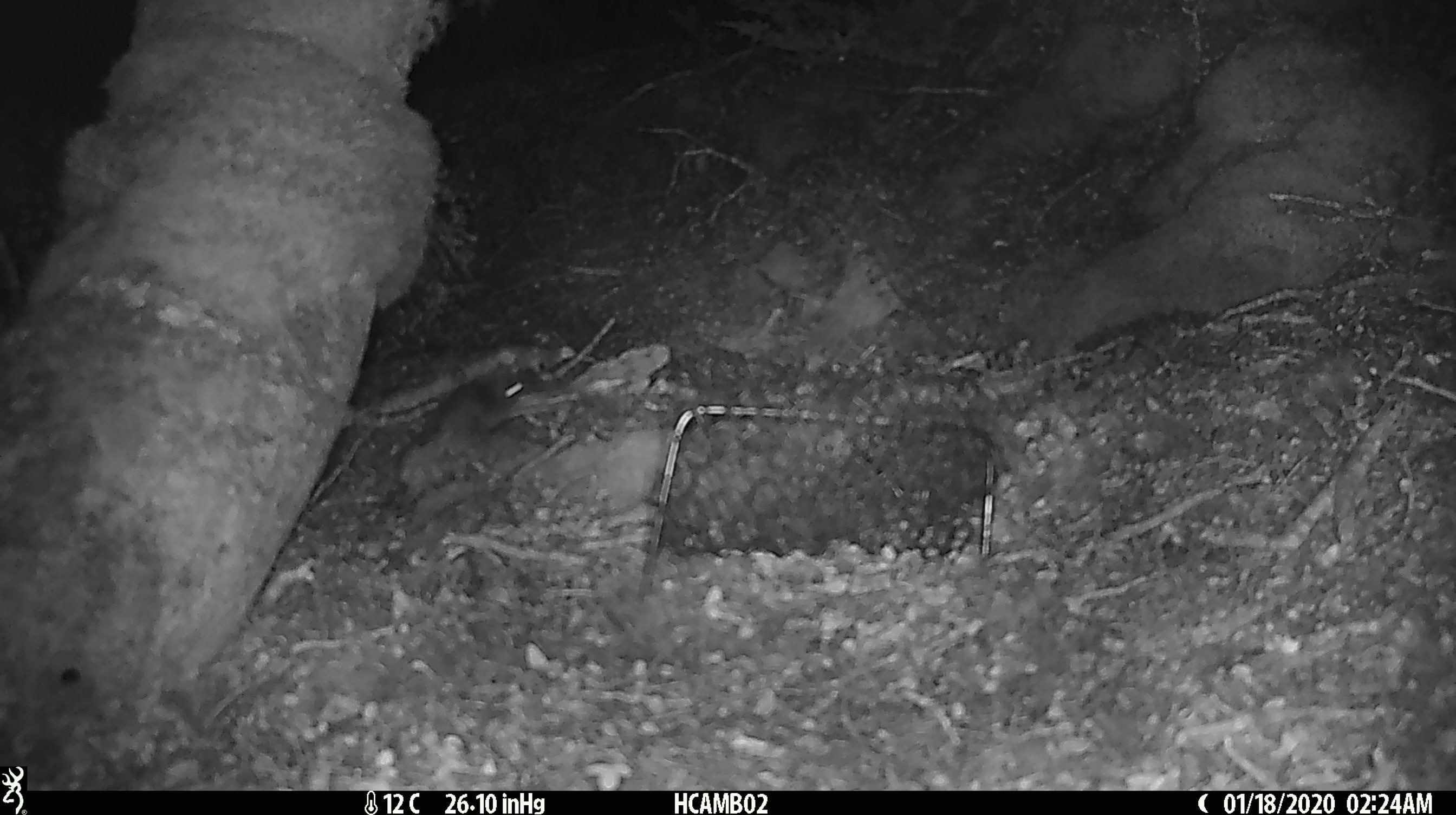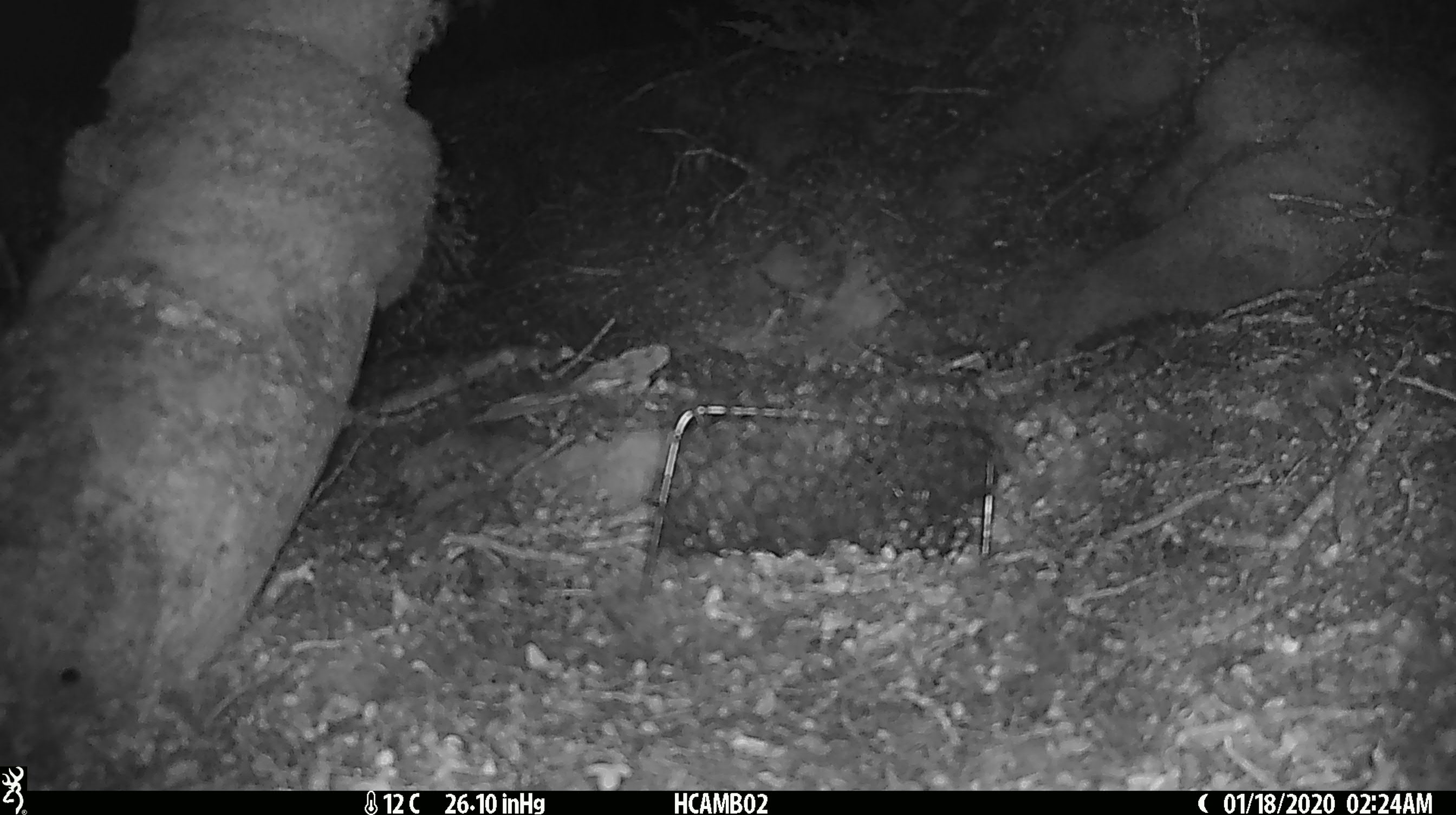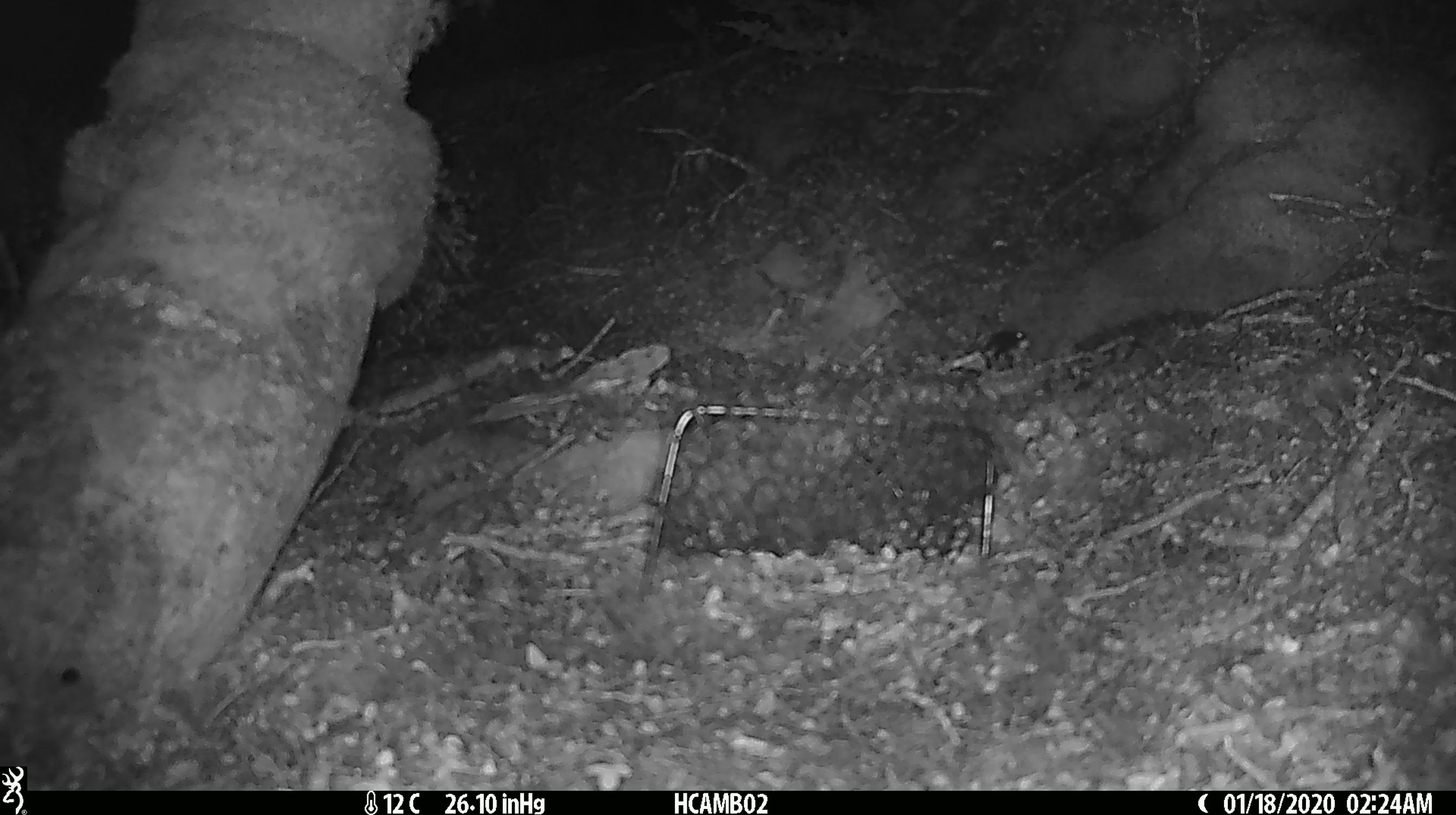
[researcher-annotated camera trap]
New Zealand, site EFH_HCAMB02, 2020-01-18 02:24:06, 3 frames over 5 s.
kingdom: Animalia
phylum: Chordata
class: Mammalia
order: Rodentia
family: Muridae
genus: Mus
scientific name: Mus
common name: mouse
Mouse (Mus).